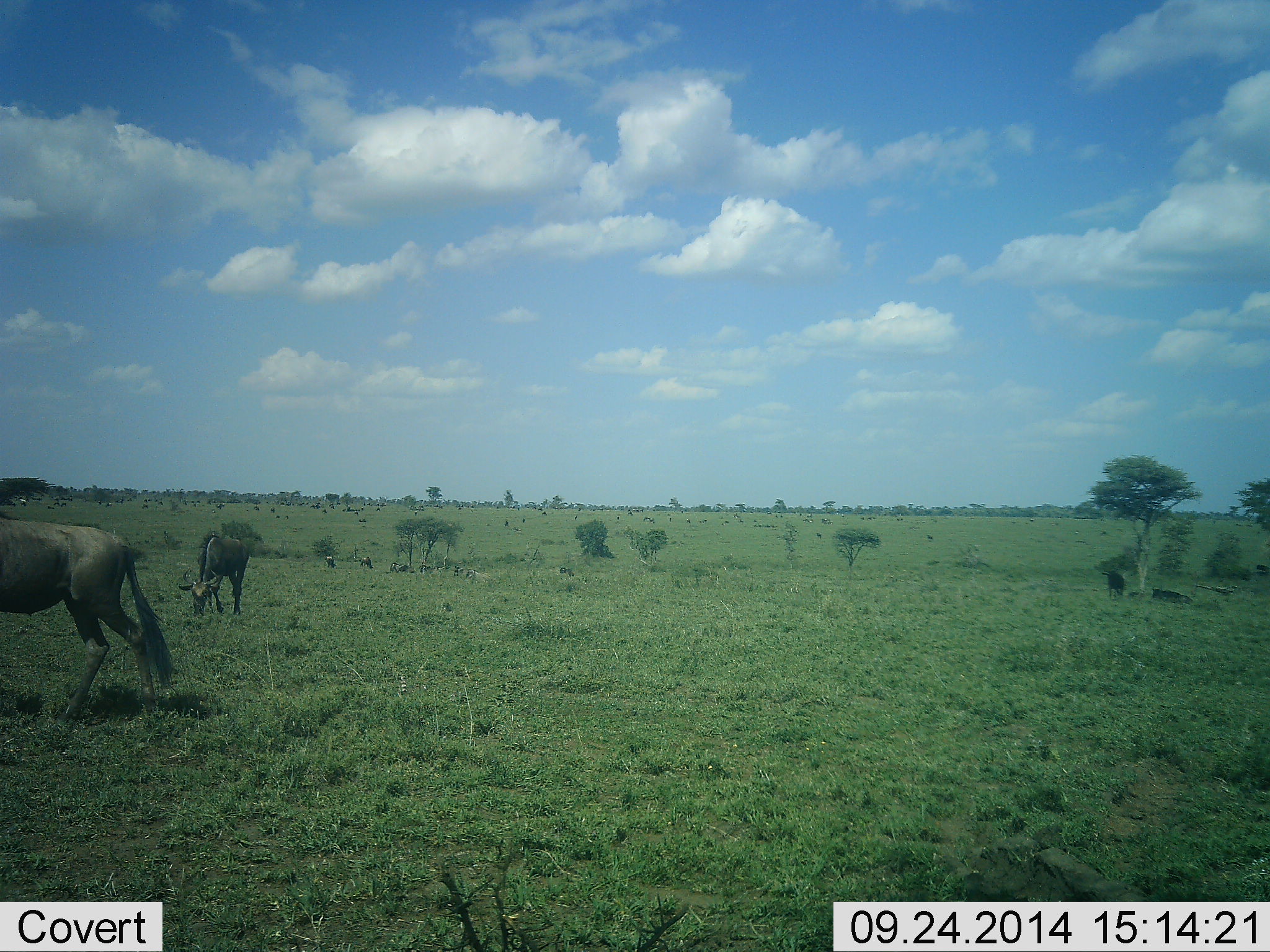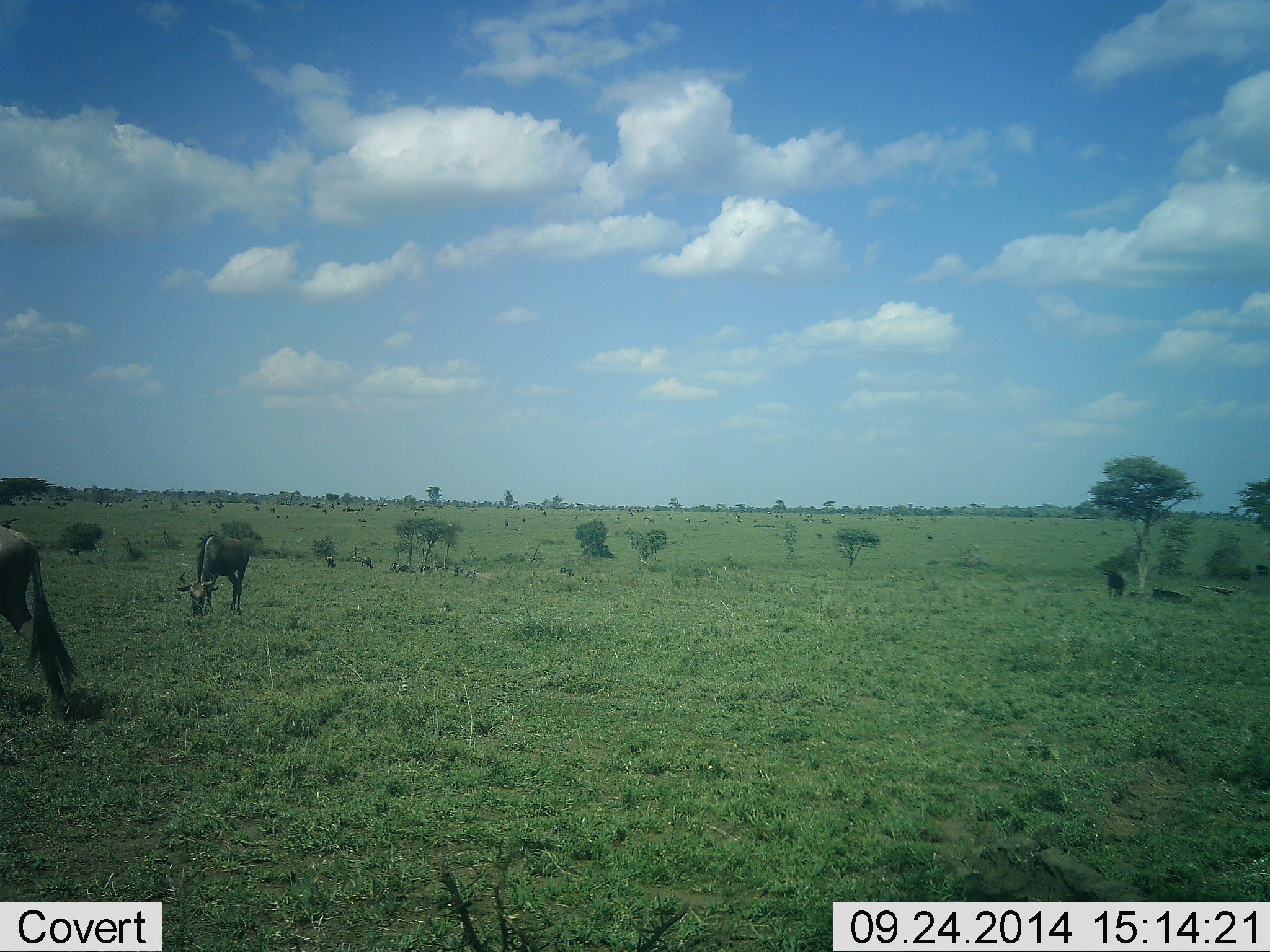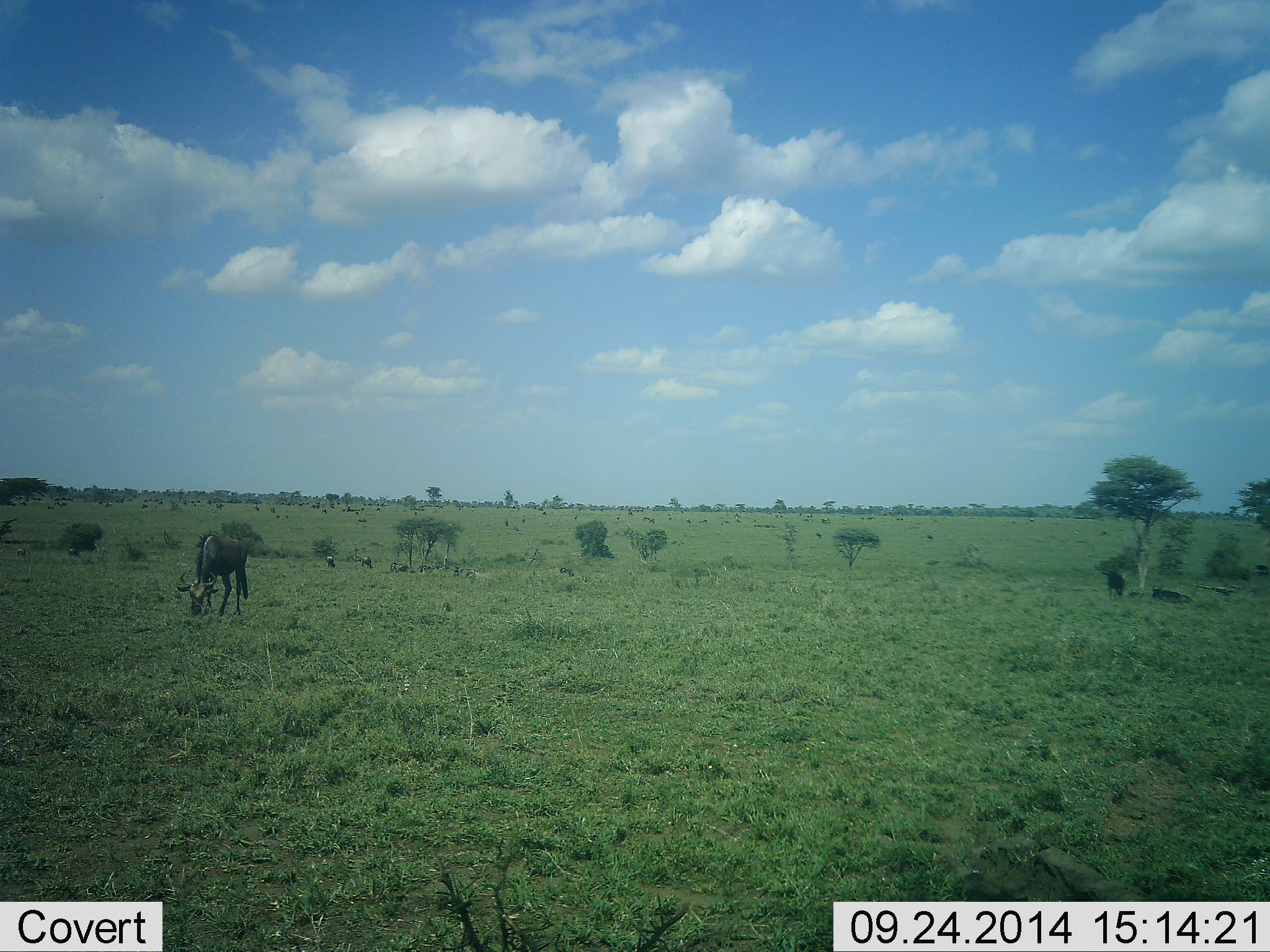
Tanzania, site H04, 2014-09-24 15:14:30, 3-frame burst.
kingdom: Animalia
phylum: Chordata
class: Mammalia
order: Artiodactyla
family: Bovidae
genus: Connochaetes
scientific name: Connochaetes taurinus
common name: blue wildebeest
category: wildebeest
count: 2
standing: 40%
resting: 20%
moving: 50%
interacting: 0%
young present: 0%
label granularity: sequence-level